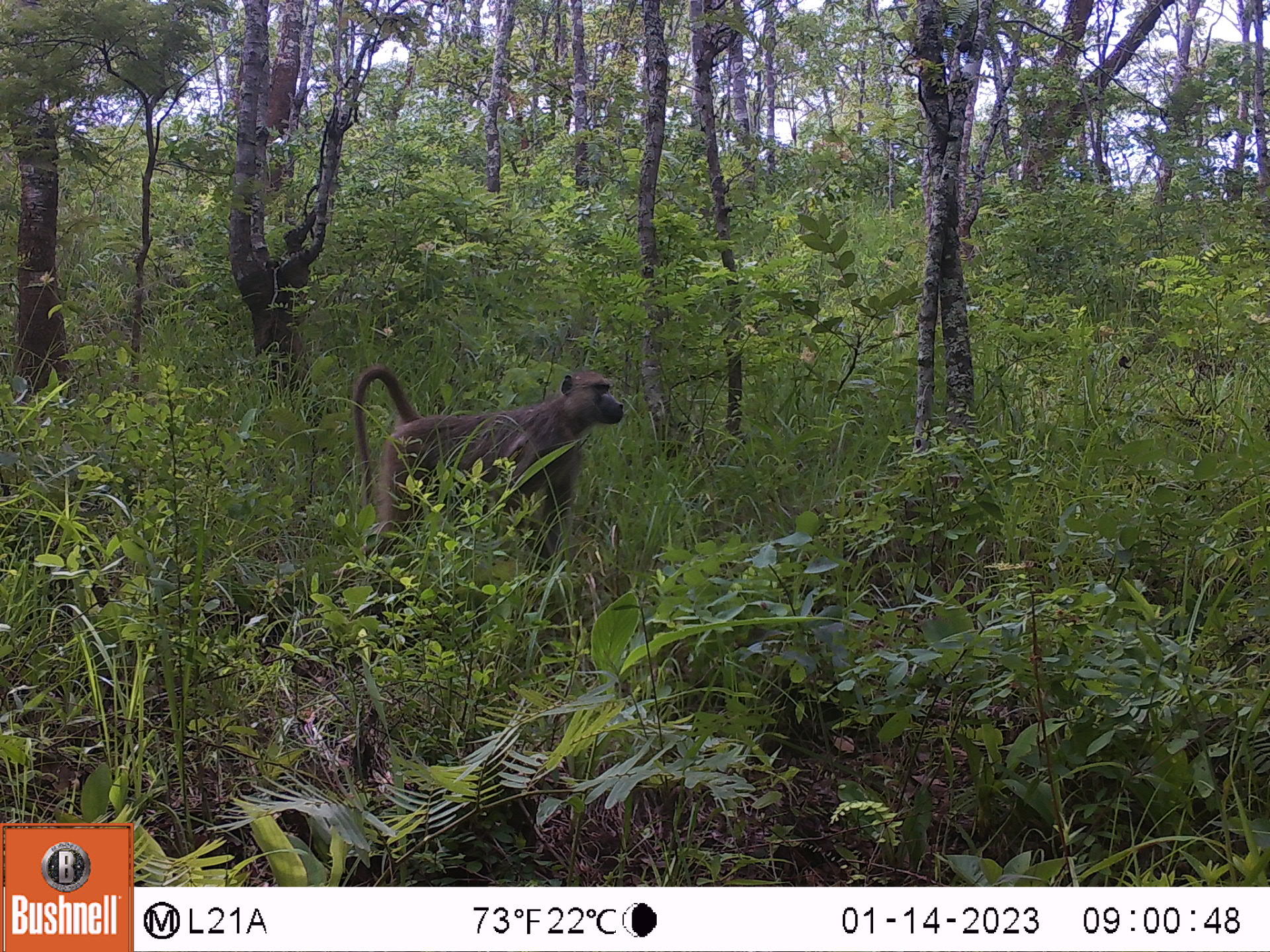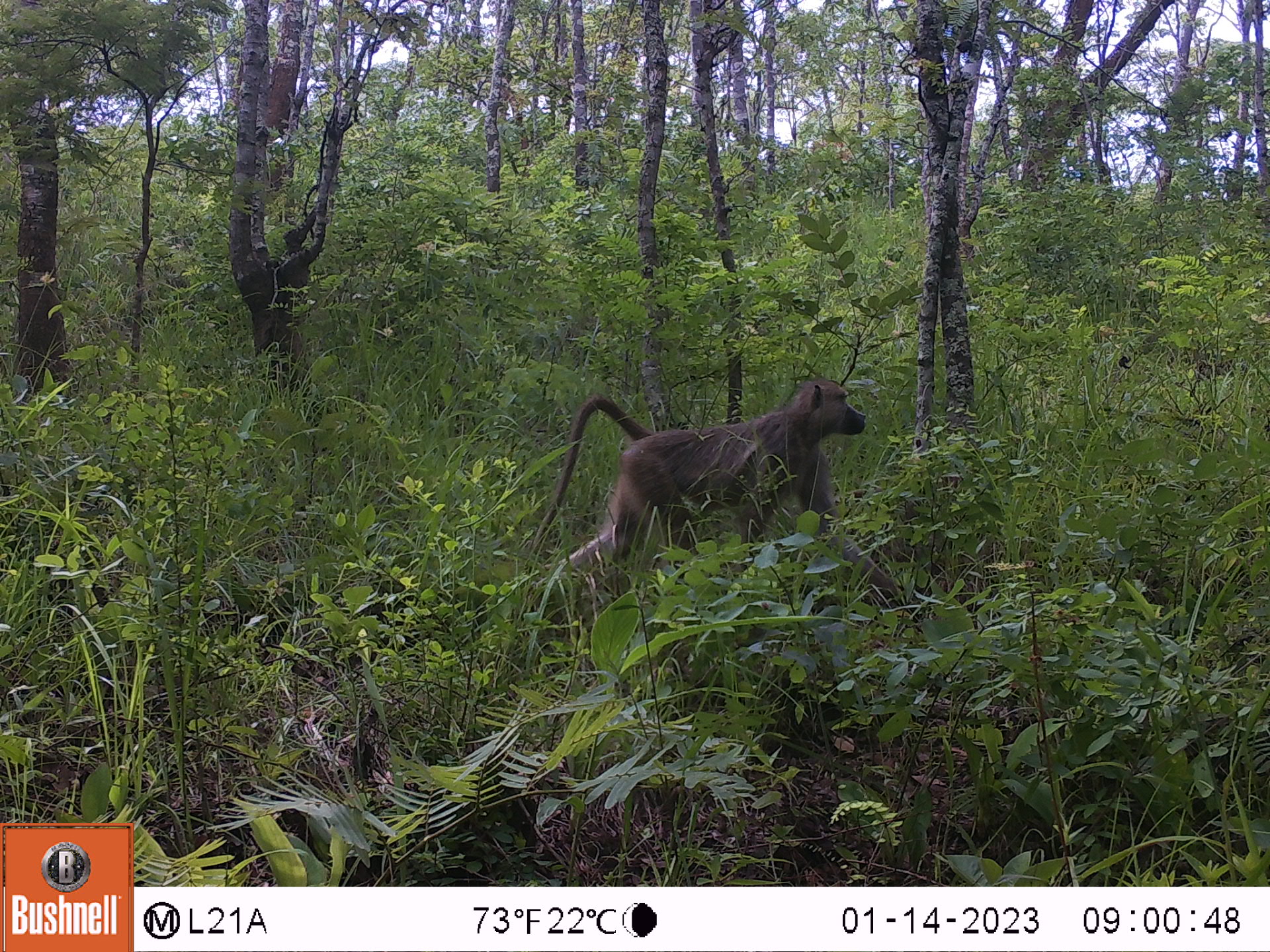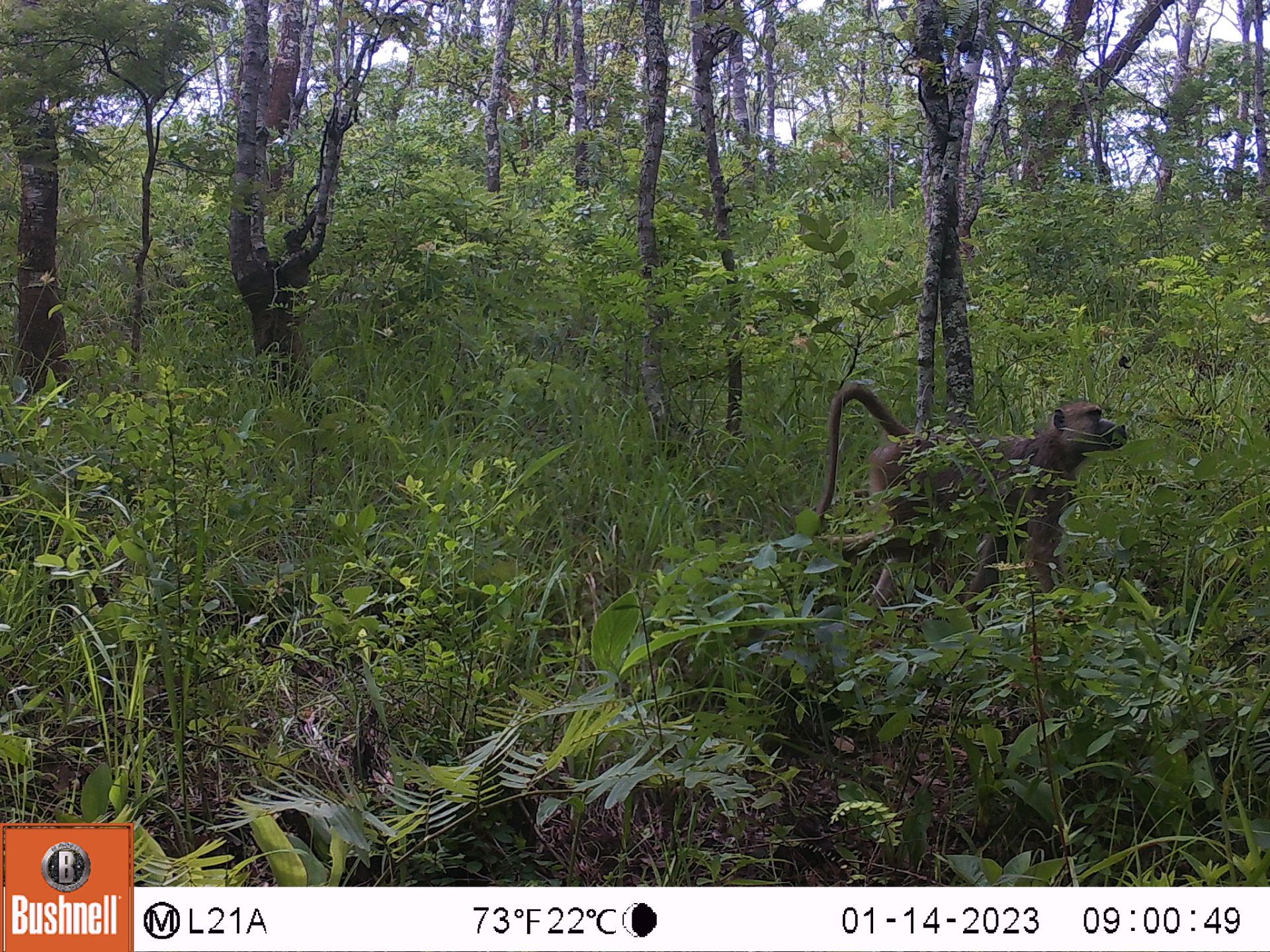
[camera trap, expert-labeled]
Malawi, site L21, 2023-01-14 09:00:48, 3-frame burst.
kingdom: Animalia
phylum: Chordata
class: Mammalia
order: Primates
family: Cercopithecidae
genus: Papio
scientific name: Papio cynocephalus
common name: yellow baboon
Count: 1.